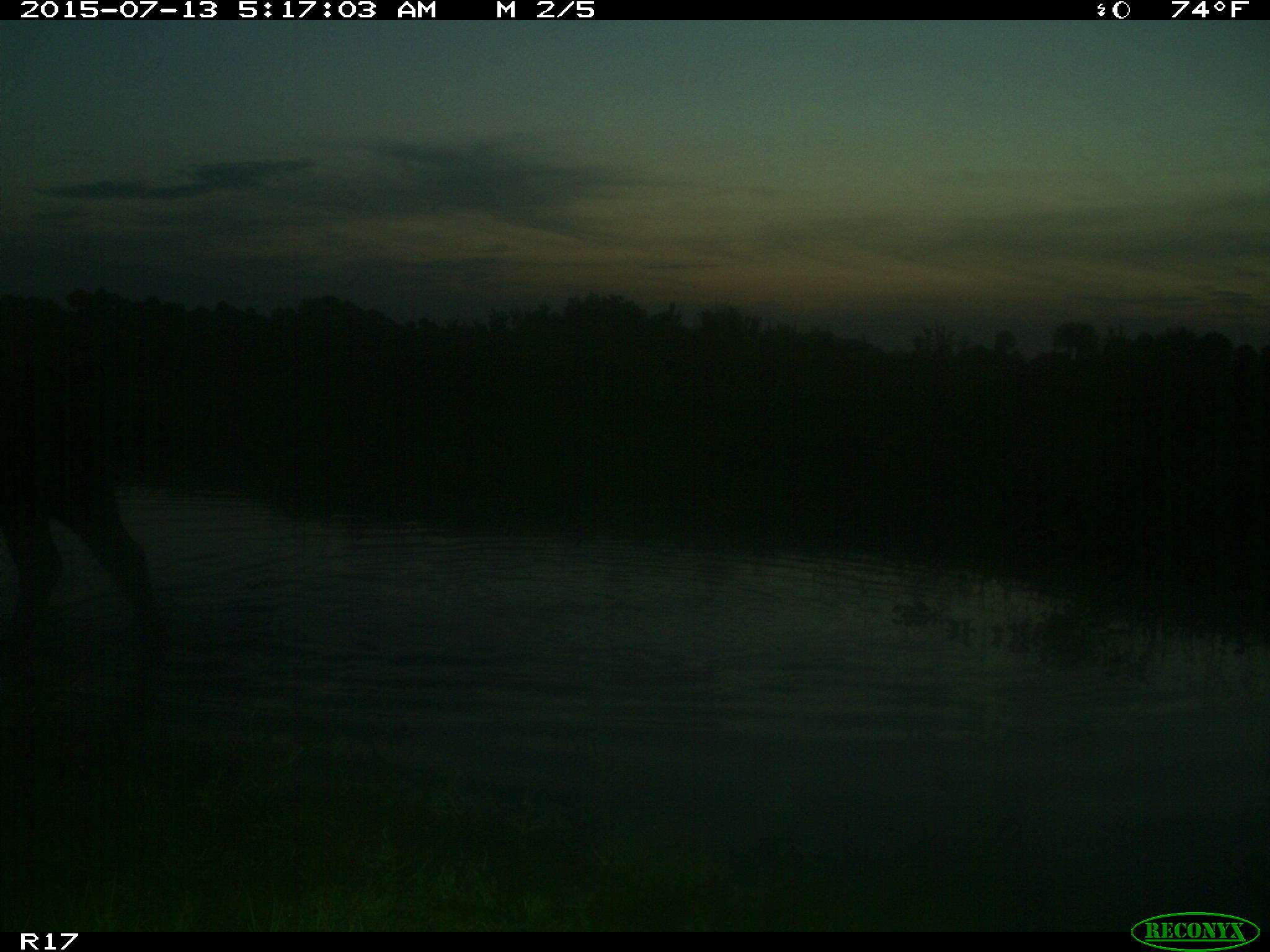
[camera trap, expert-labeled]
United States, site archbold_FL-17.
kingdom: Animalia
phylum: Chordata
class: Mammalia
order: Artiodactyla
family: Bovidae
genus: Bos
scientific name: Bos taurus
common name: domestic cow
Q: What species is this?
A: Bos taurus (domestic cow).